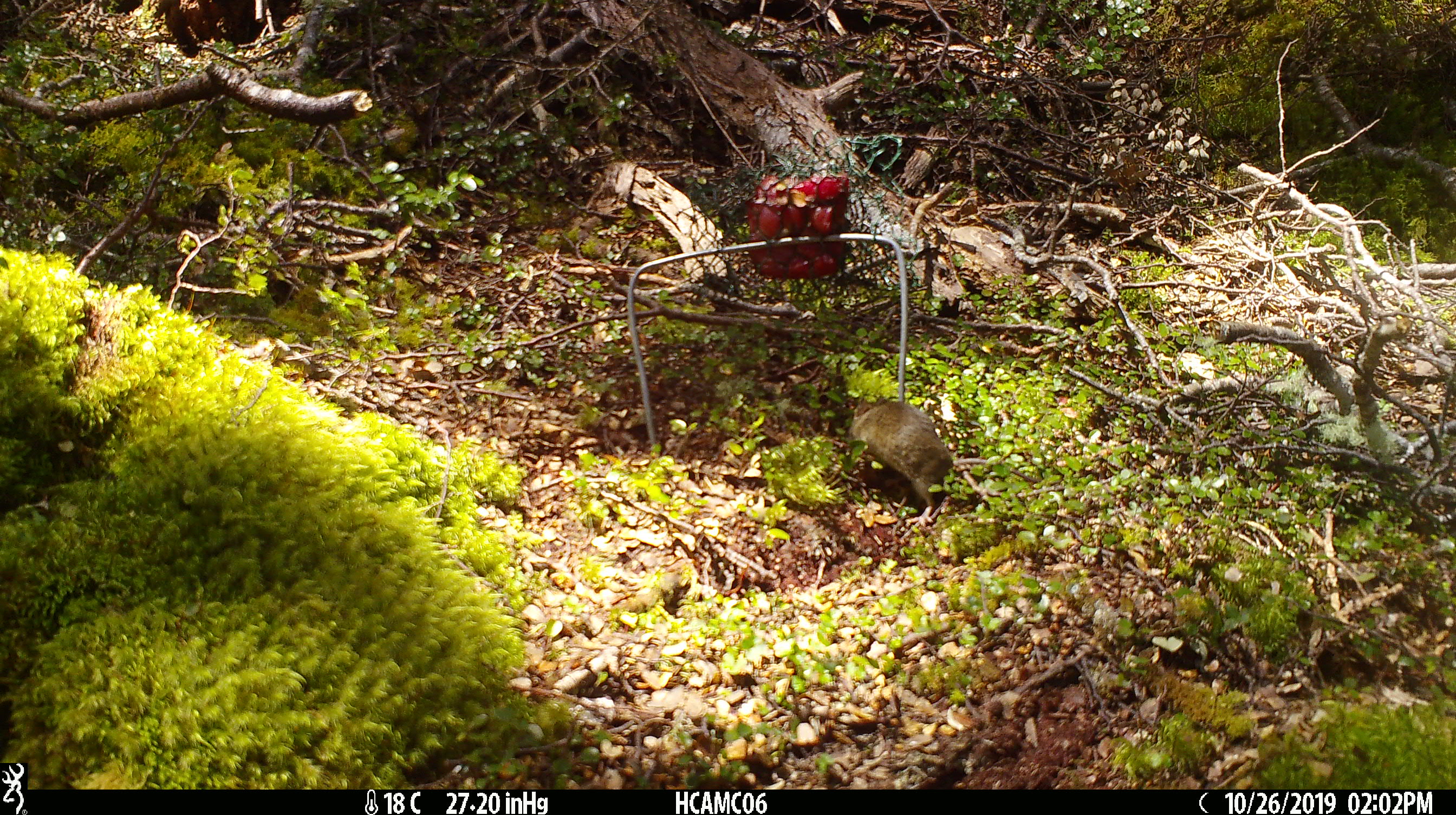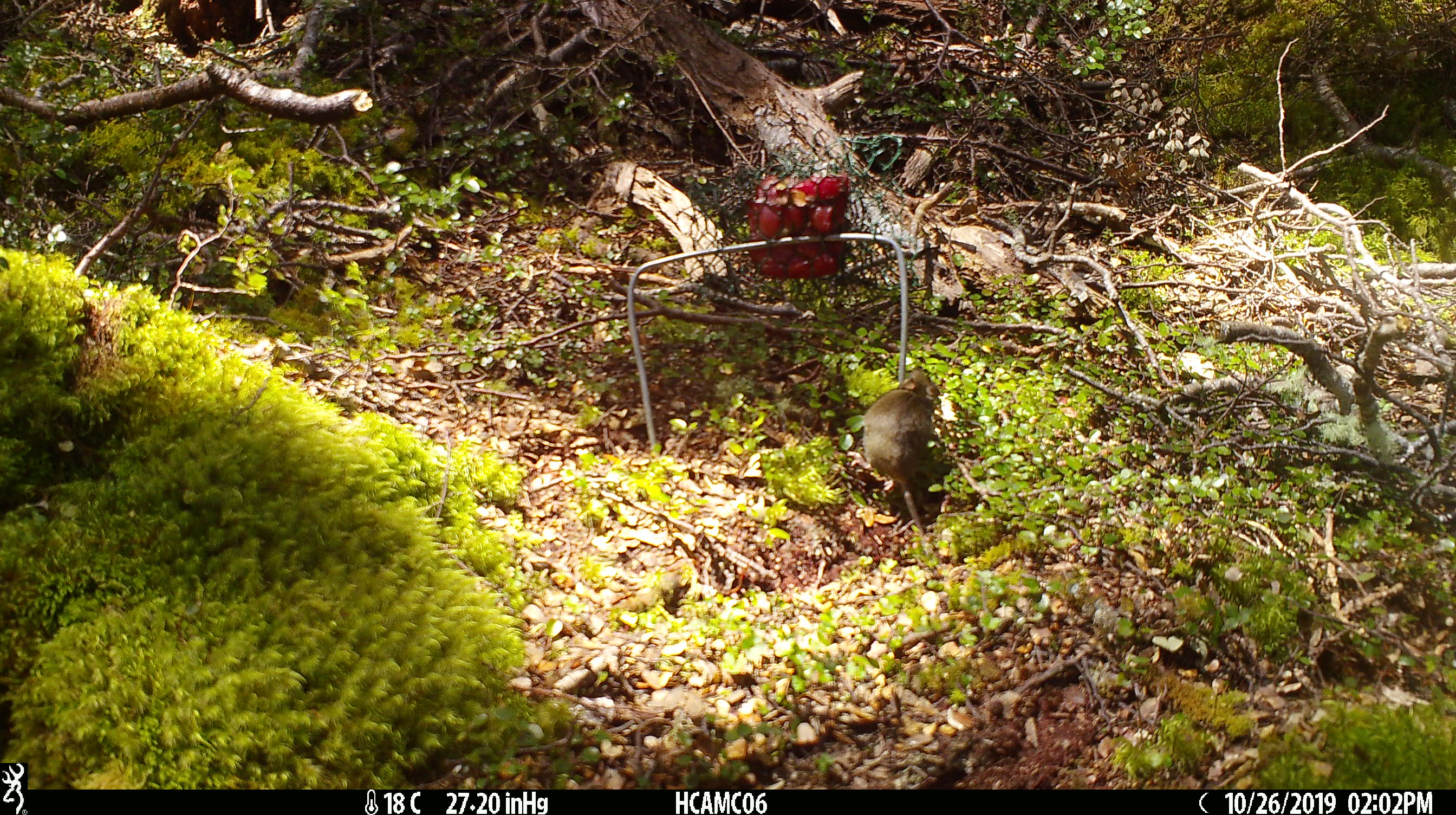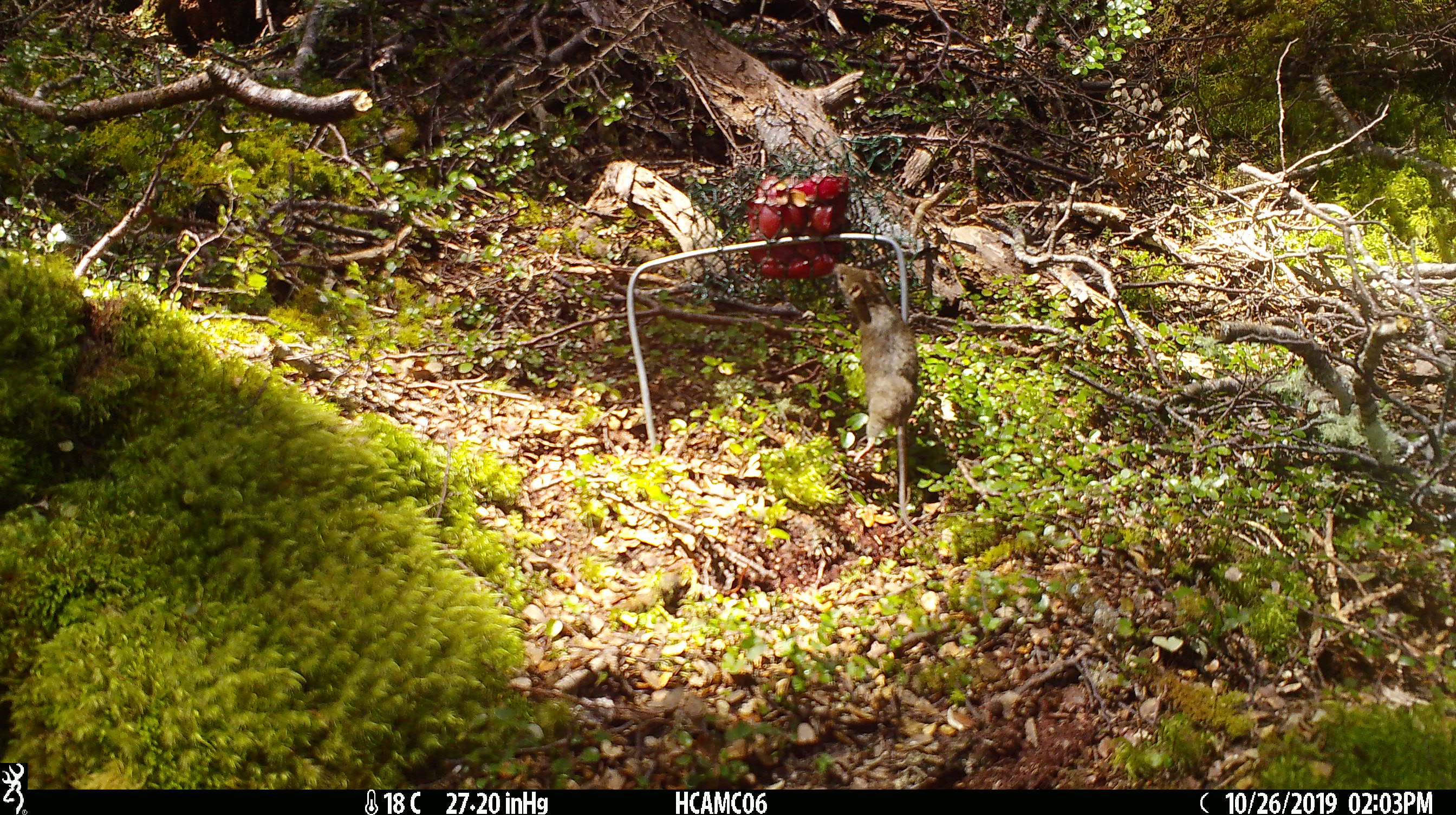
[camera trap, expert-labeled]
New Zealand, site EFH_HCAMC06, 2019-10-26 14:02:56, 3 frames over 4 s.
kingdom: Animalia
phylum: Chordata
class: Mammalia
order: Rodentia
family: Muridae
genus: Mus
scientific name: Mus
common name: mouse